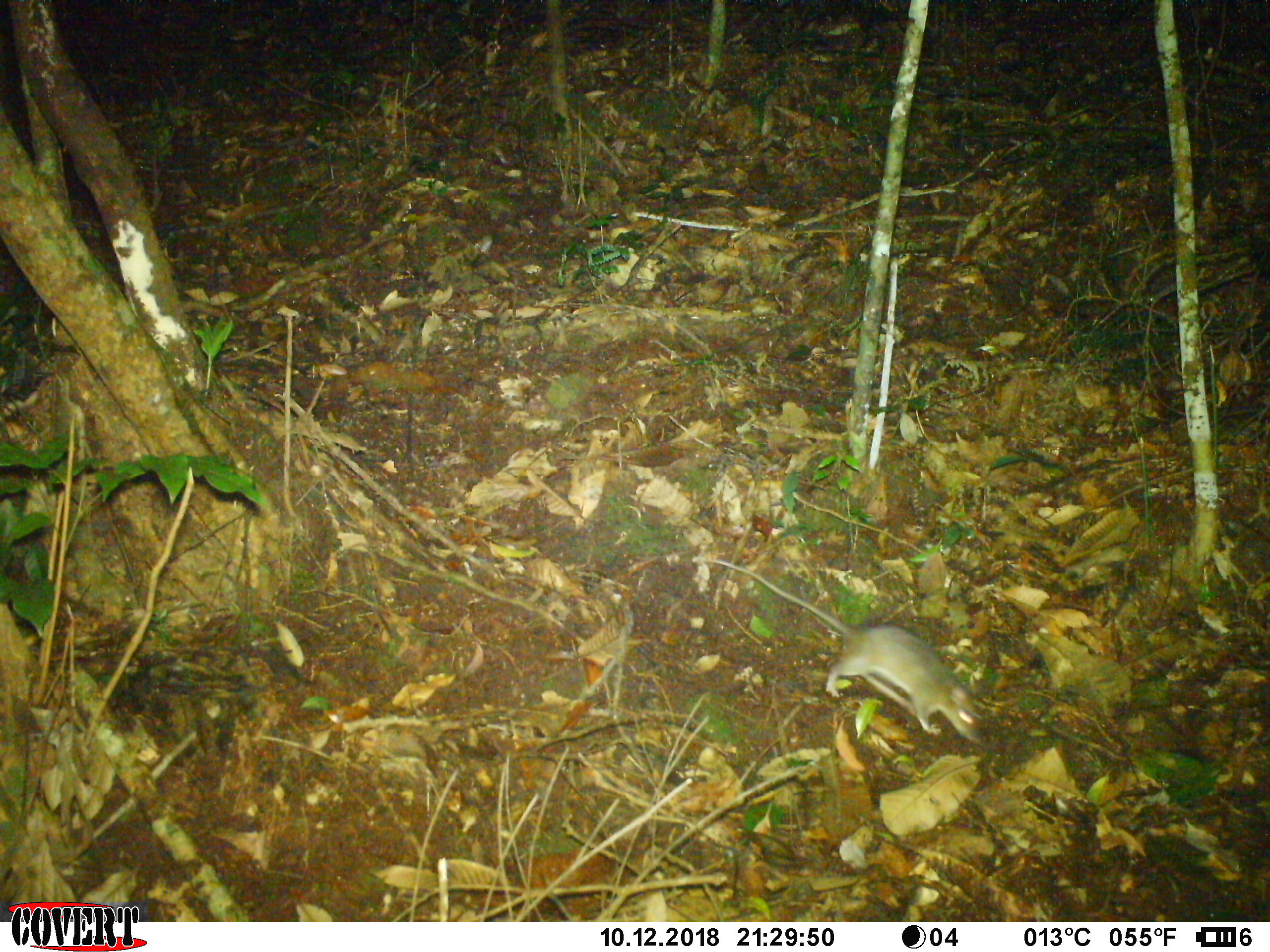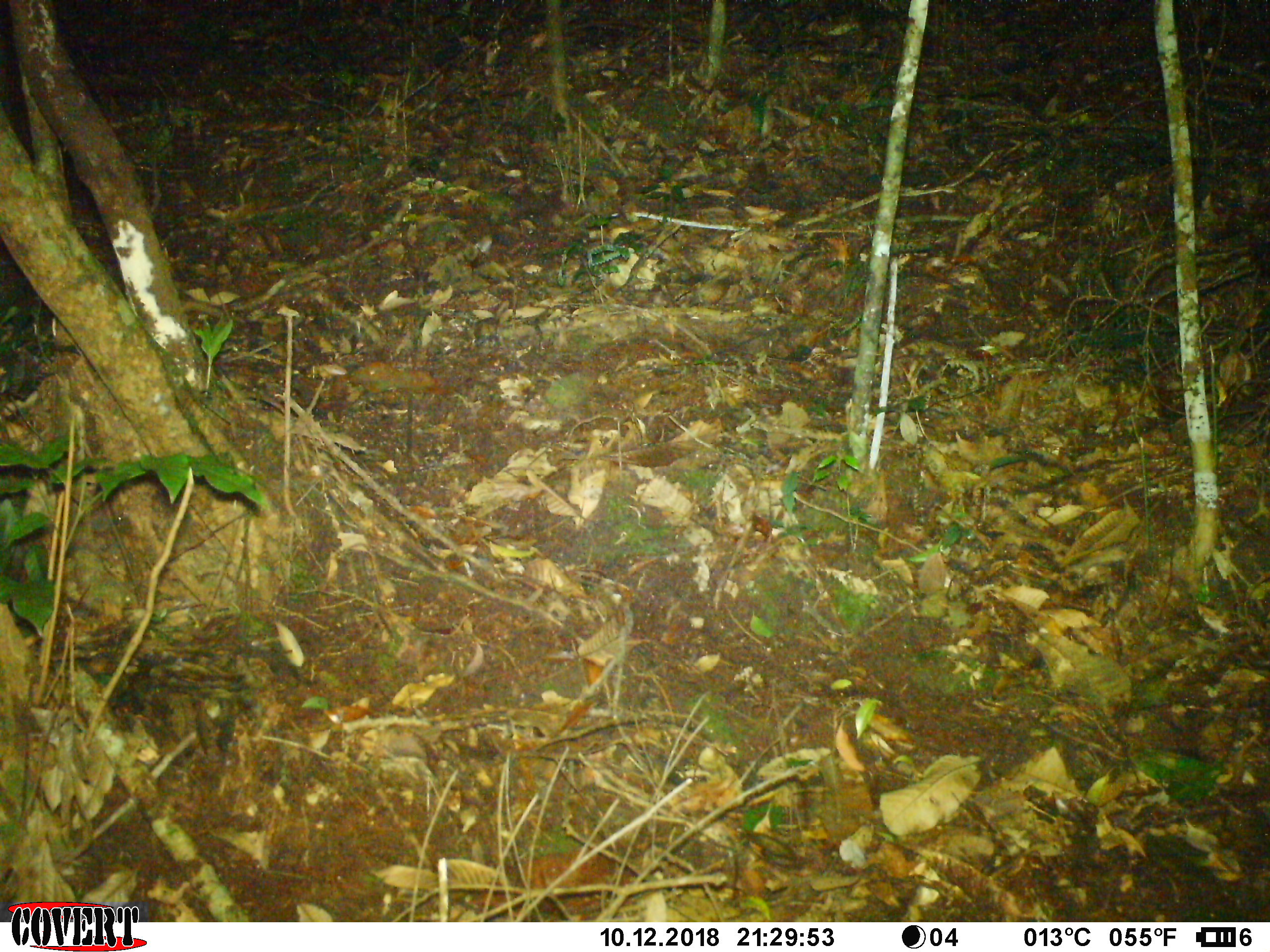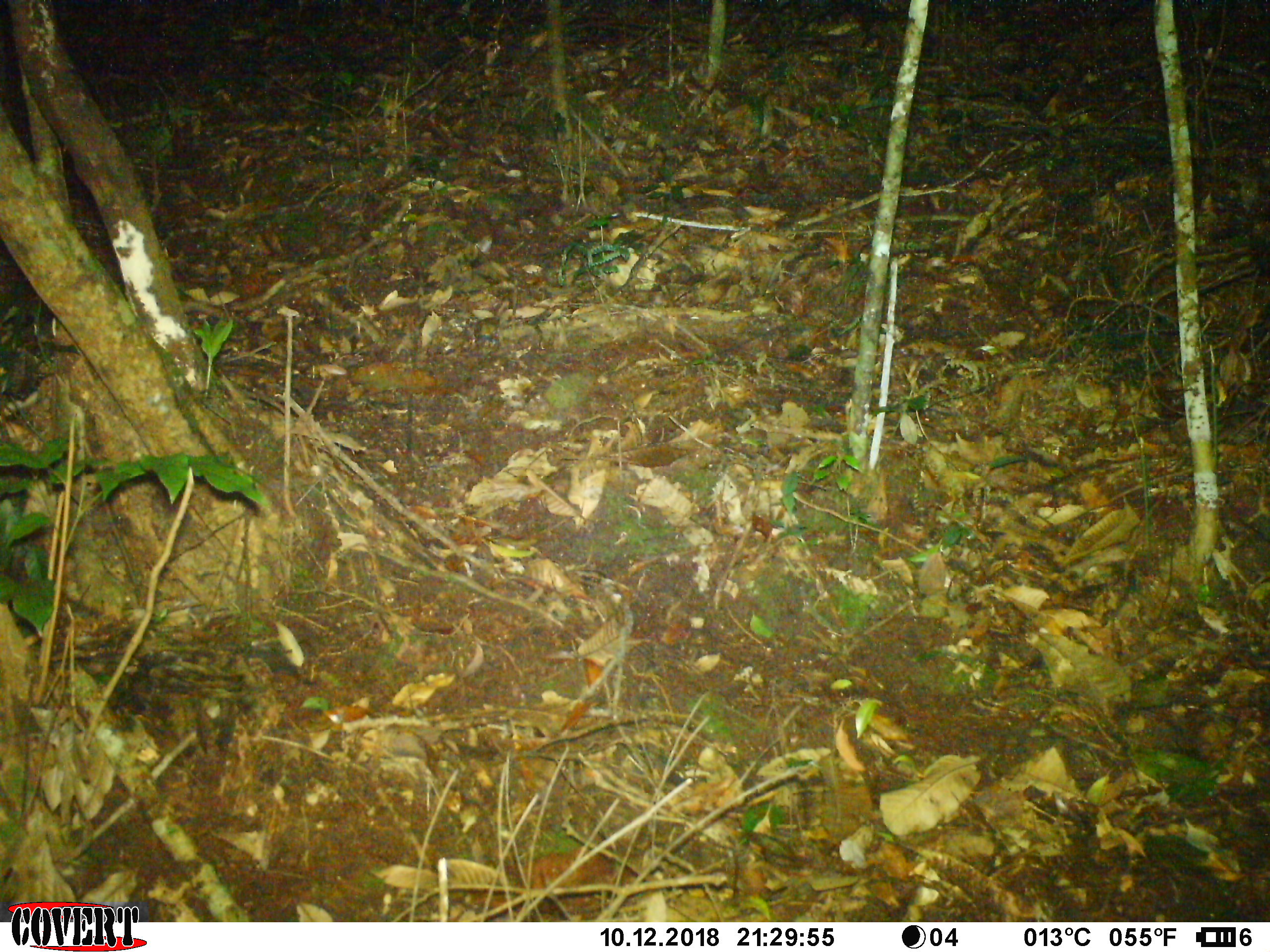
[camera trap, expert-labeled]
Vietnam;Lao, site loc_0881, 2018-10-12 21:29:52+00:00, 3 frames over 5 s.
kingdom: Animalia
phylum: Chordata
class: Mammalia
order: Rodentia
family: Muridae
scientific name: Muridae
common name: old-world mice and rats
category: unidentified murid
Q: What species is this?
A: Unidentified murid (old-world mice and rats) (Muridae).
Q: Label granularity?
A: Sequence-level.